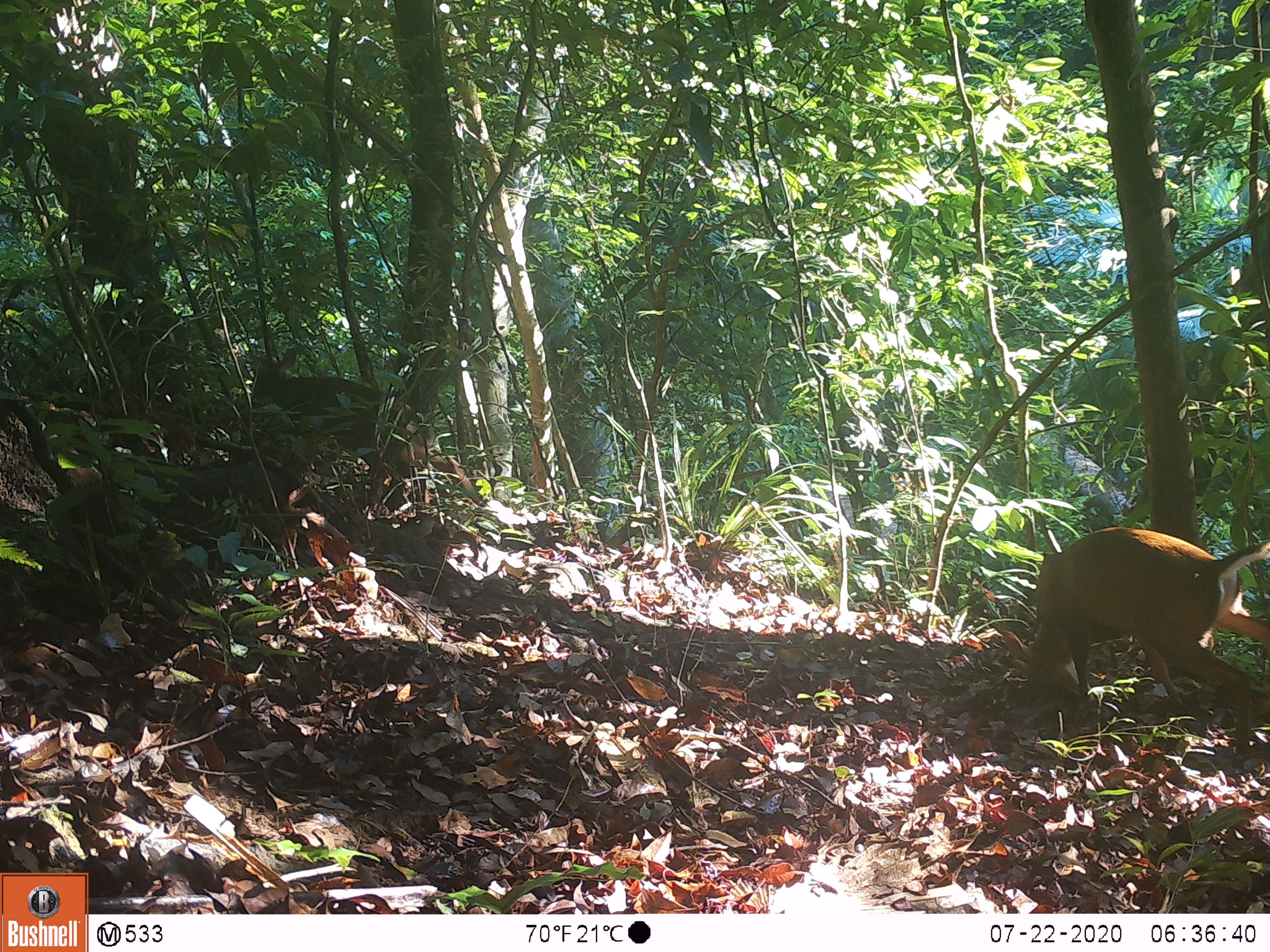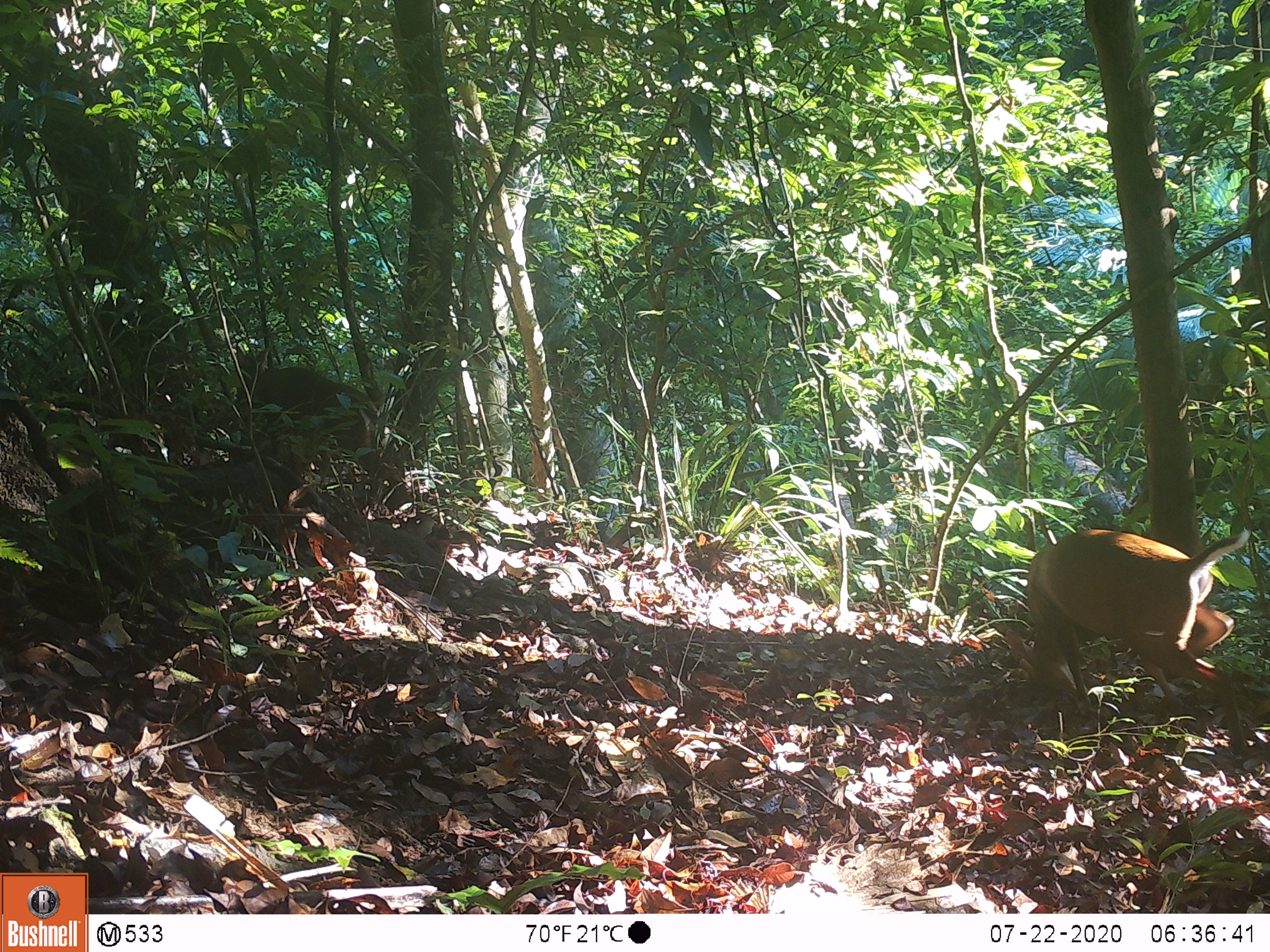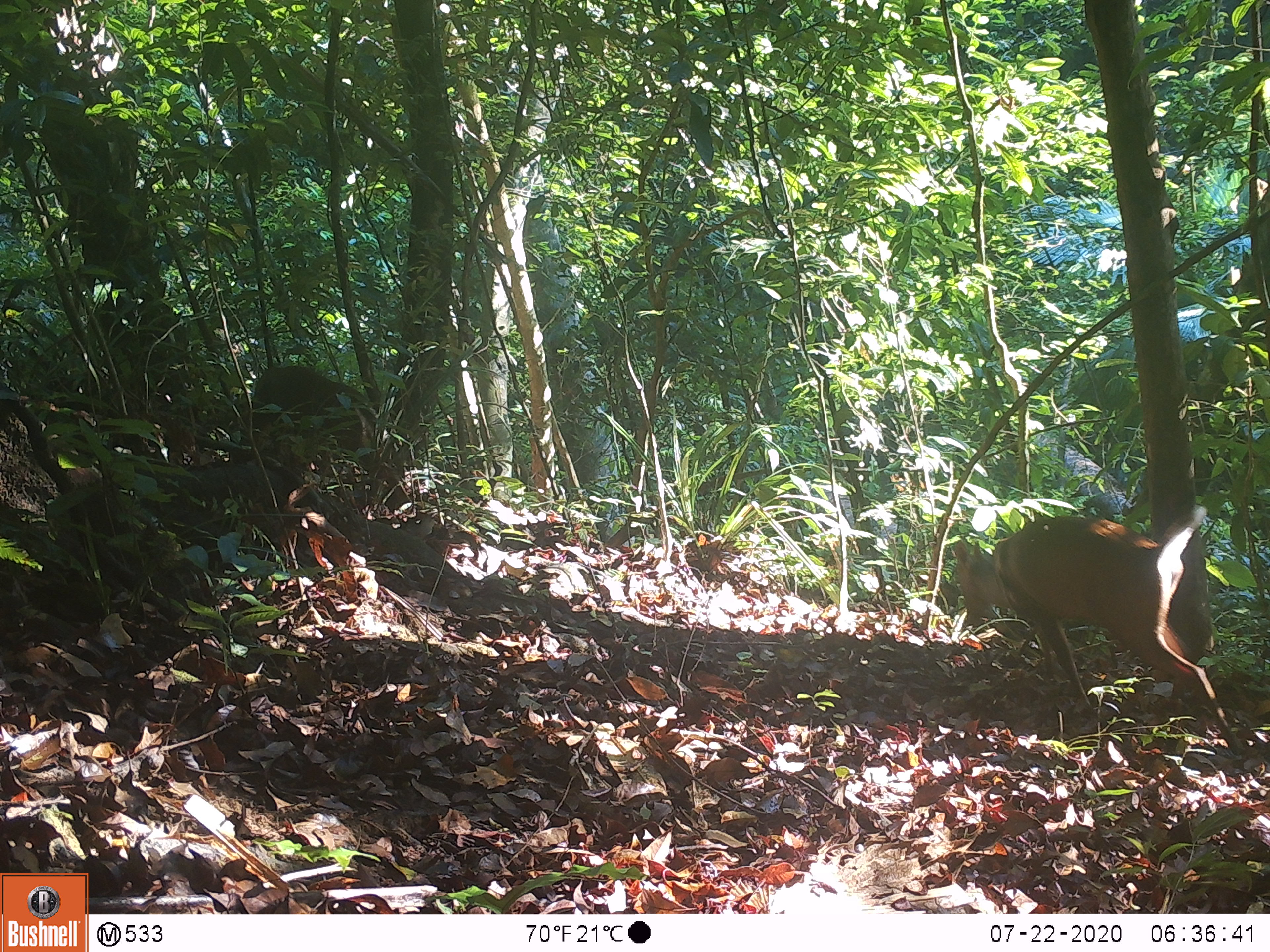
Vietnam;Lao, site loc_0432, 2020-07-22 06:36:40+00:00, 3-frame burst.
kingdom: Animalia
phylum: Chordata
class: Mammalia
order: Artiodactyla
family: Cervidae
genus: Muntiacus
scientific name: Muntiacus rooseveltorum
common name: roosevelt's muntjac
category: roosevelts muntjac group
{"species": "roosevelts muntjac group (roosevelt's muntjac) (Muntiacus rooseveltorum)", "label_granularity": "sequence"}